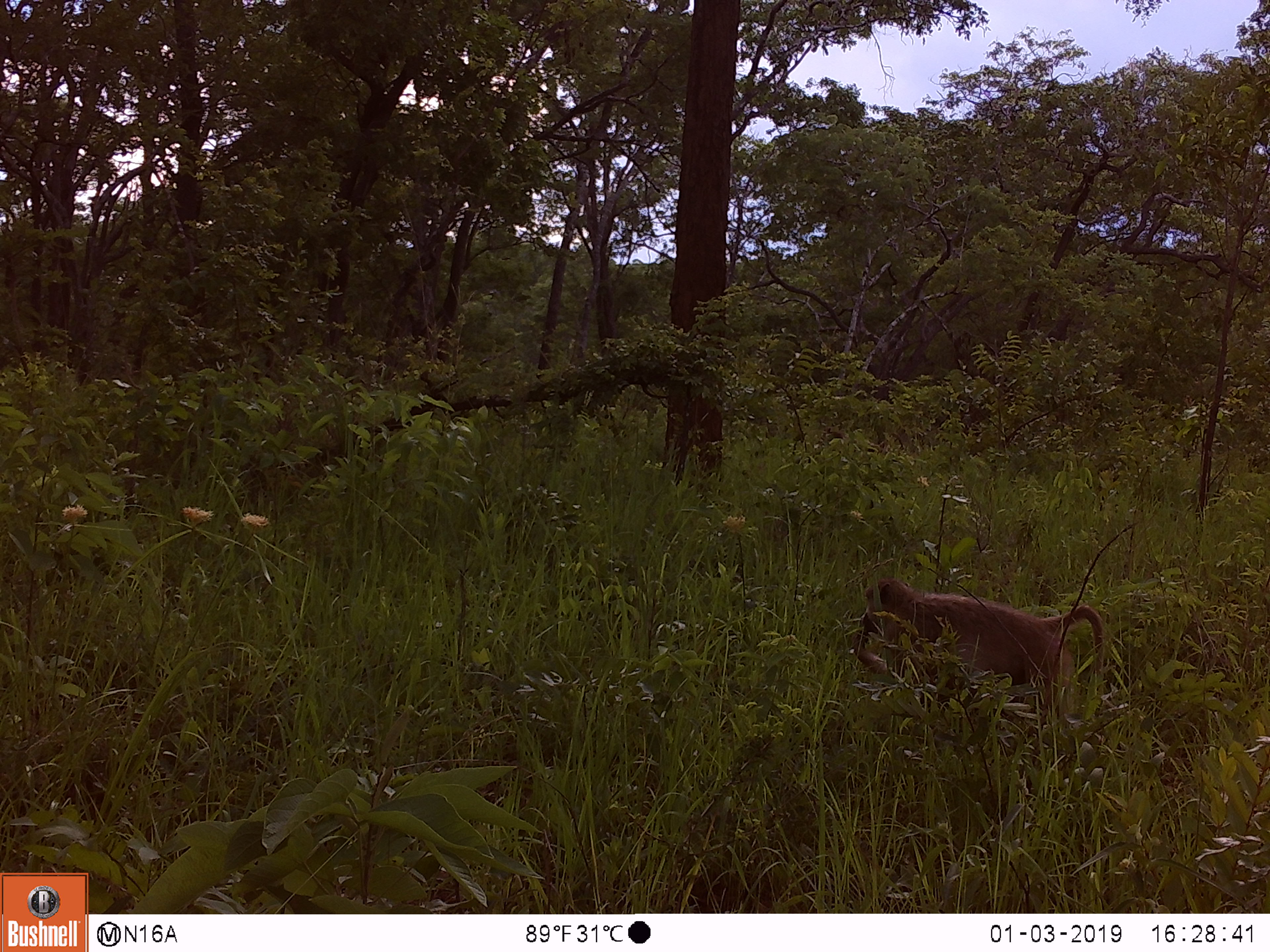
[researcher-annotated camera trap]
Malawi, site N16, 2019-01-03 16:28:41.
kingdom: Animalia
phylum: Chordata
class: Mammalia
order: Primates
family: Cercopithecidae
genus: Papio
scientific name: Papio cynocephalus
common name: yellow baboon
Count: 1.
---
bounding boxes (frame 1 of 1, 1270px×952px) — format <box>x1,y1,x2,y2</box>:
yellow baboon: <box>840,564,1122,746</box>